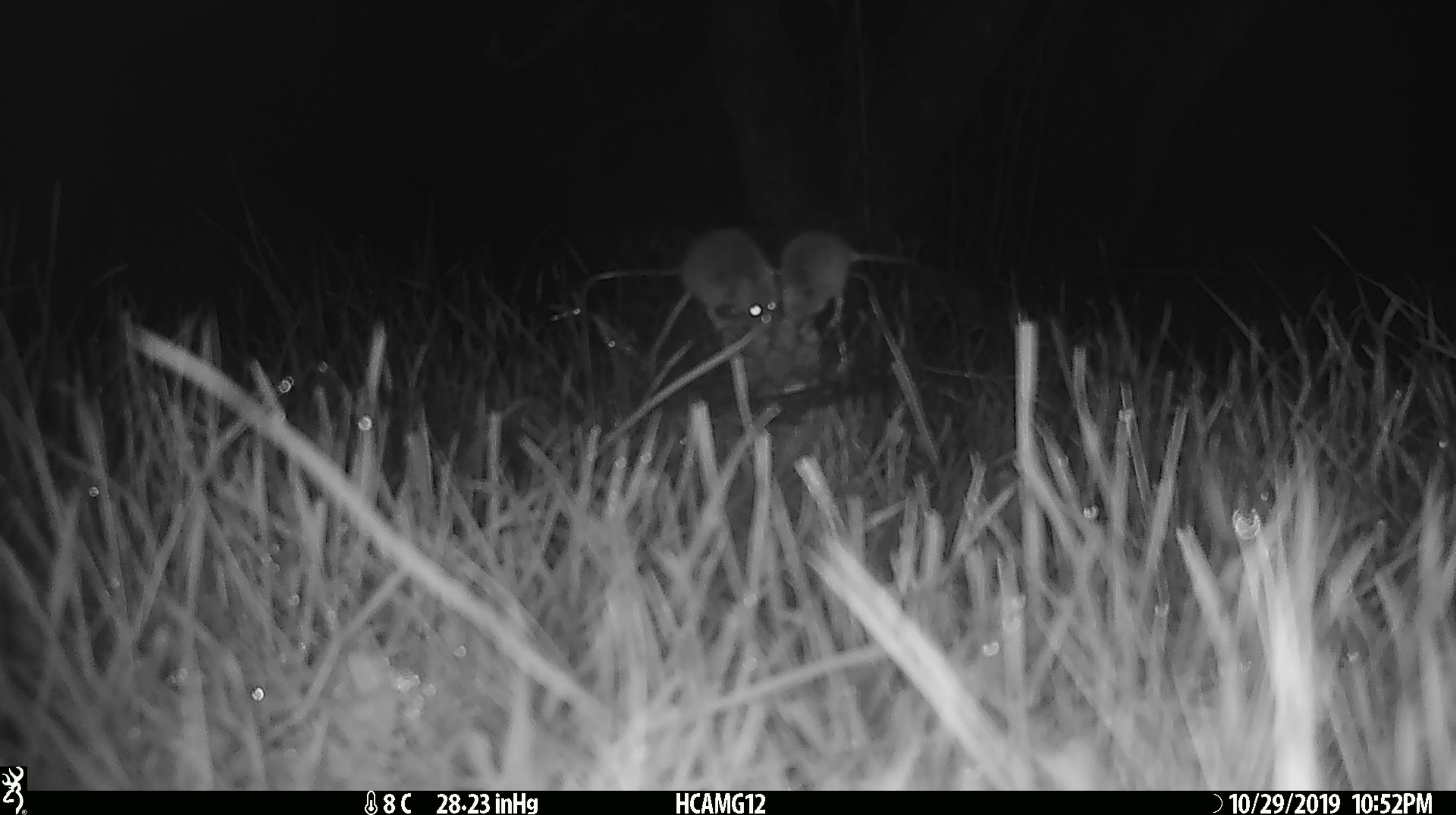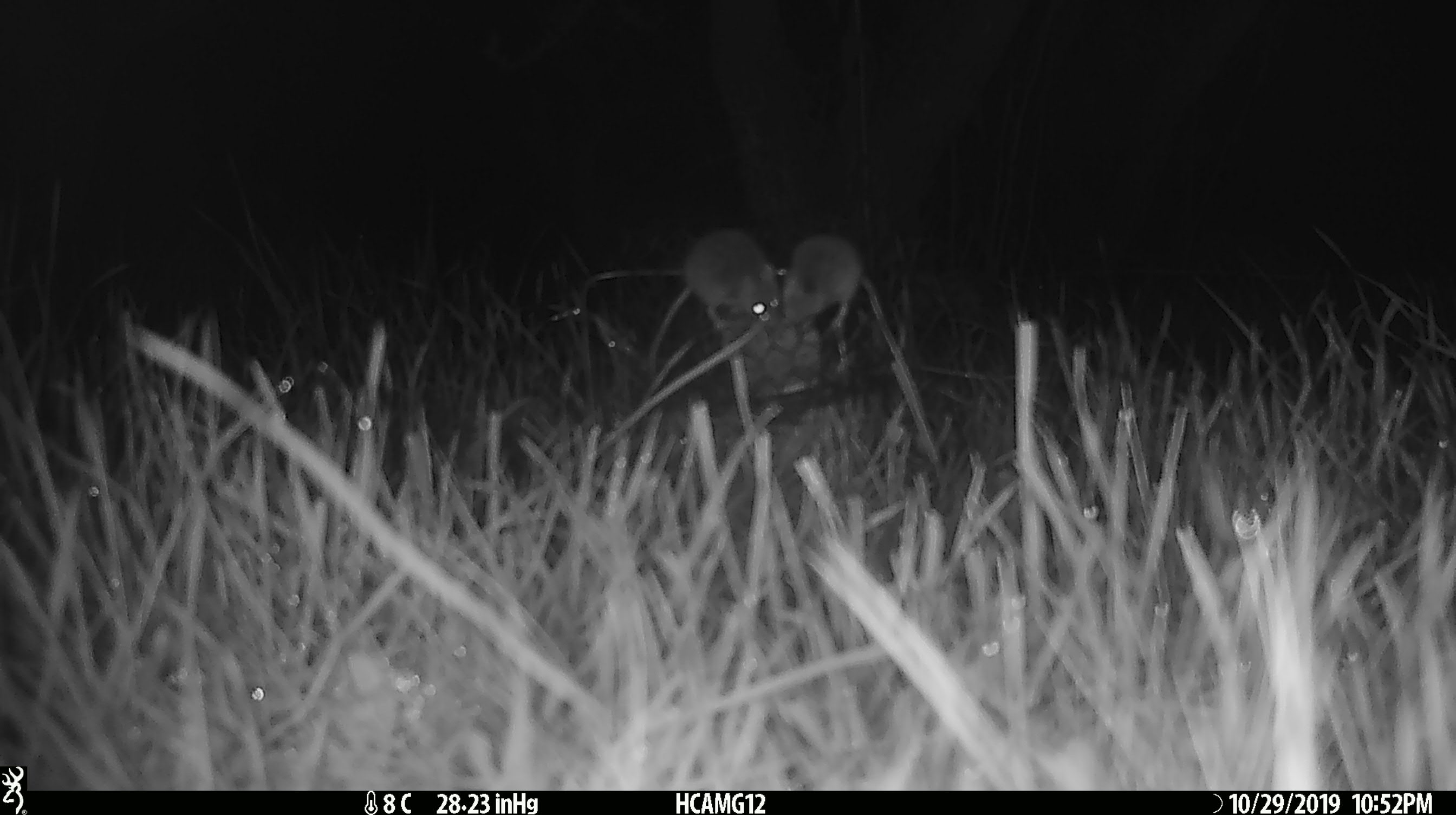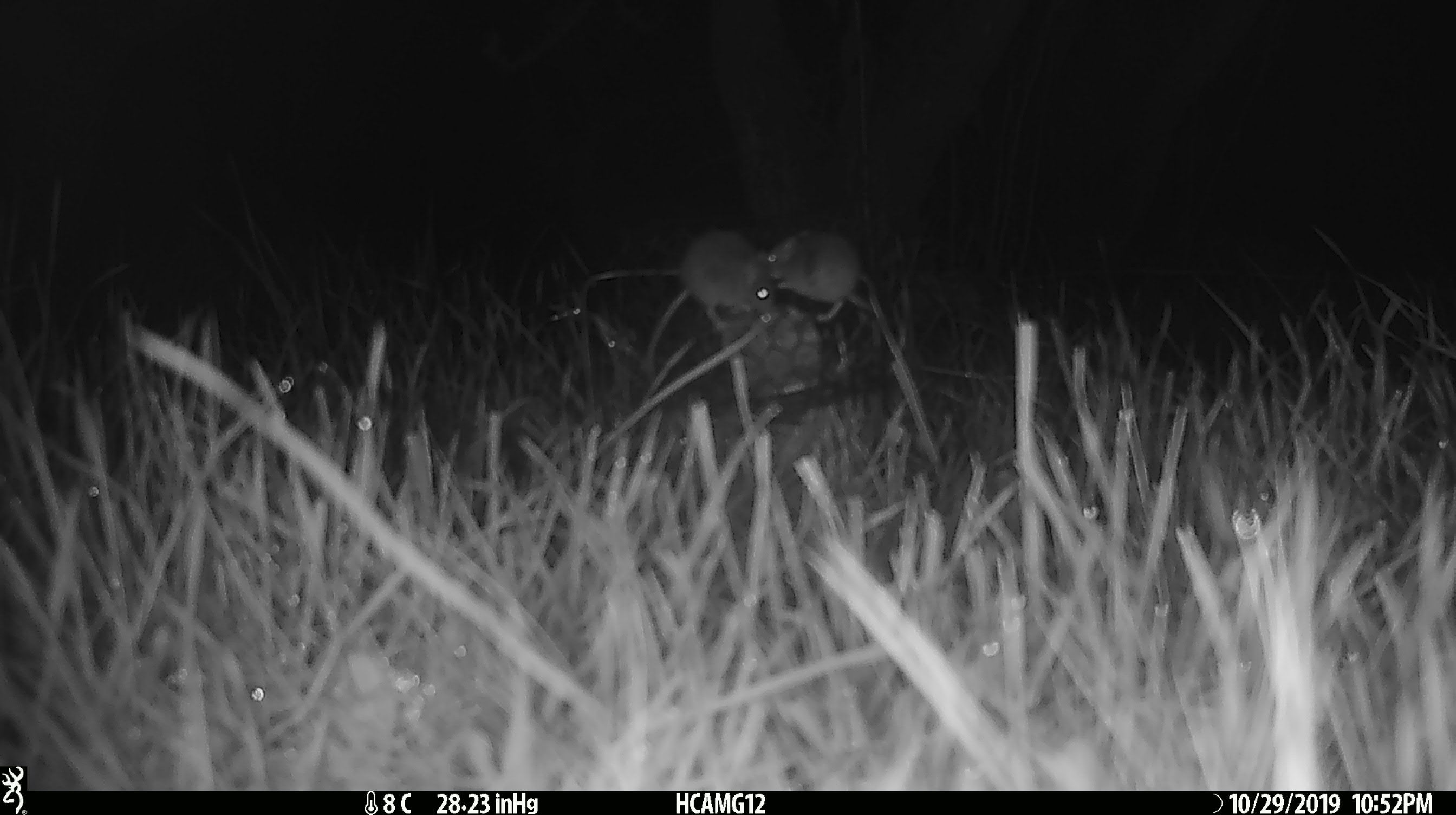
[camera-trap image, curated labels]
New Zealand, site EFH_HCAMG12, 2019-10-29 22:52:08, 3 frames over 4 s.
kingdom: Animalia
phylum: Chordata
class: Mammalia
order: Rodentia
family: Muridae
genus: Mus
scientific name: Mus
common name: mouse